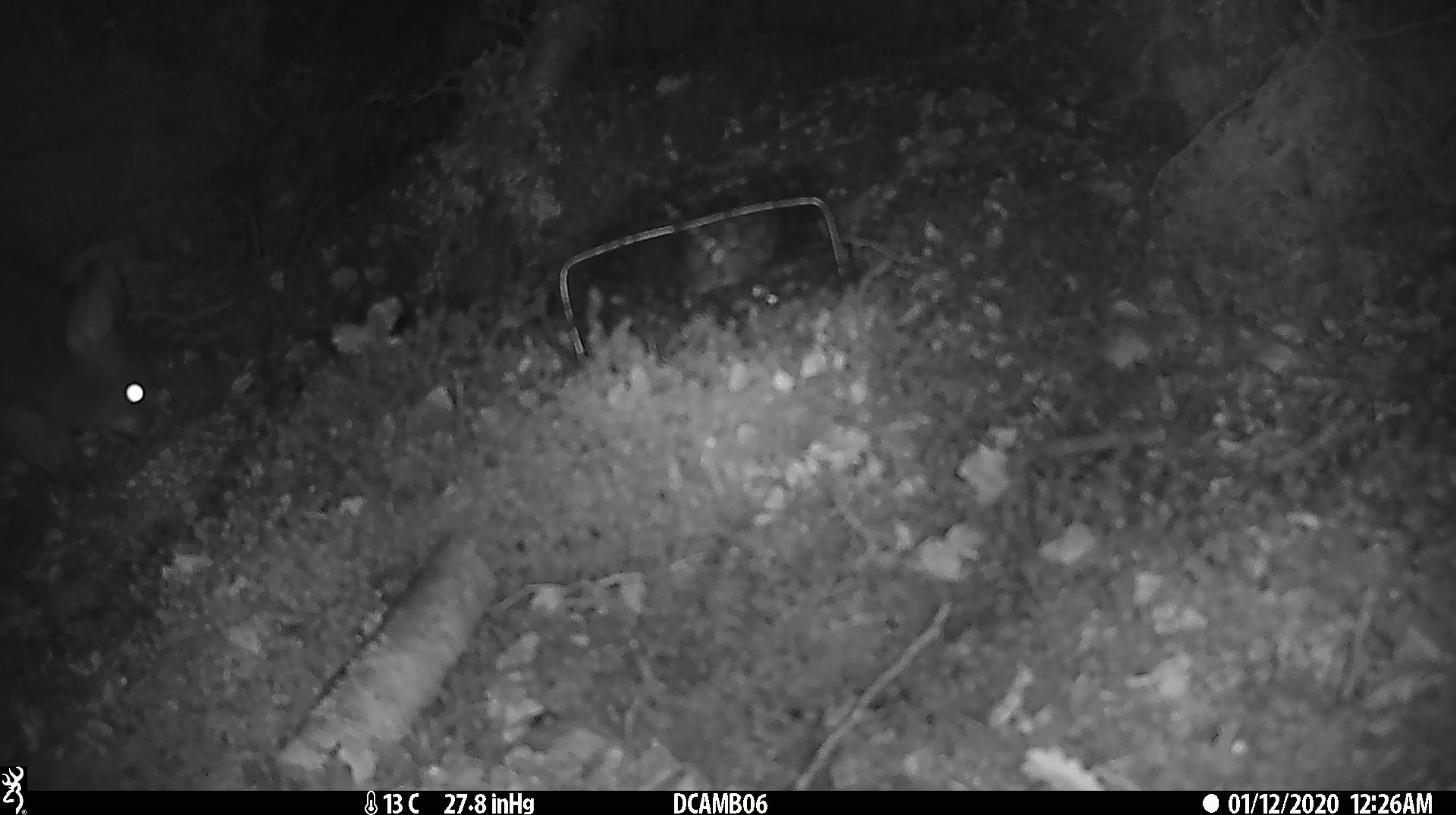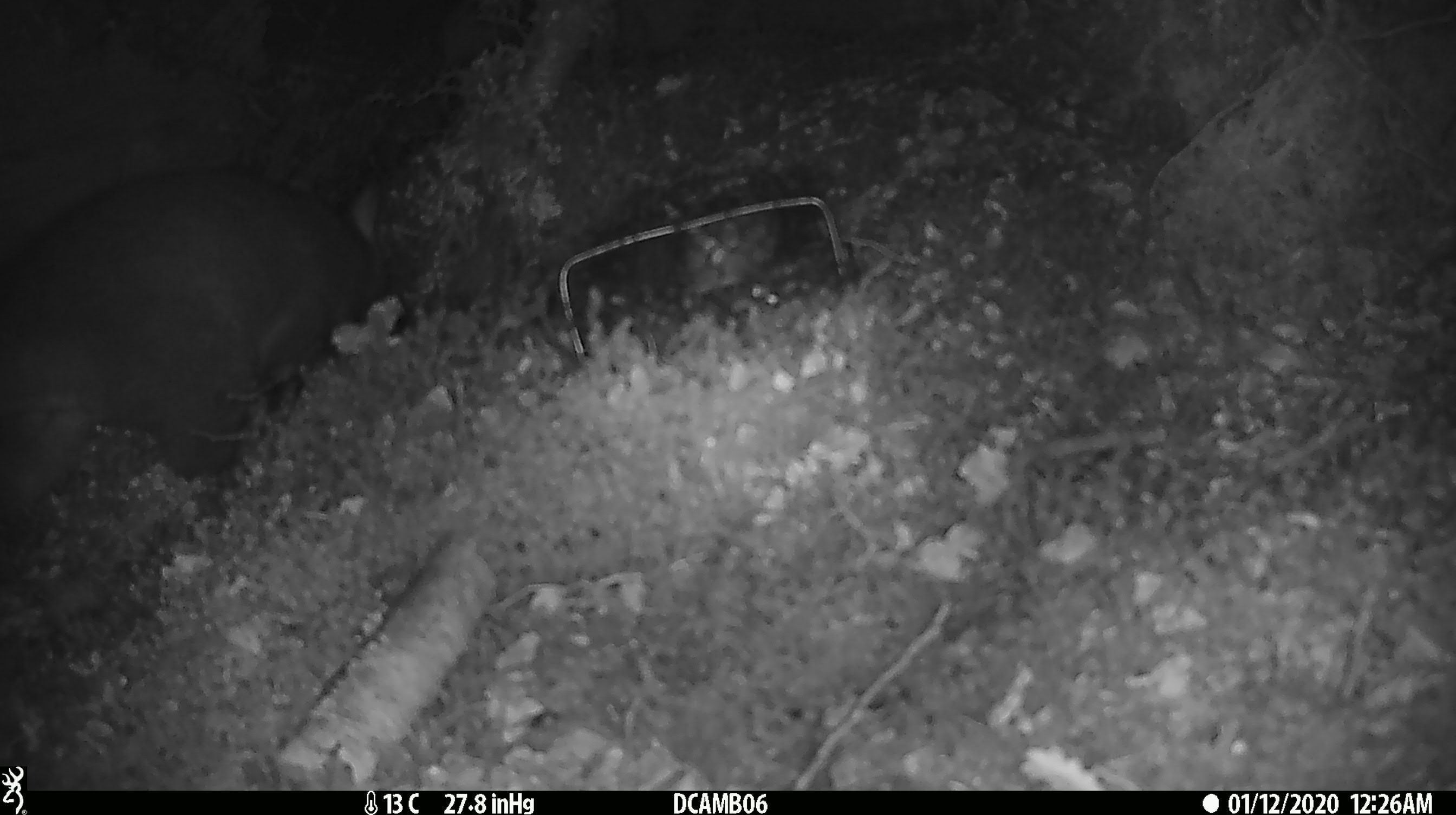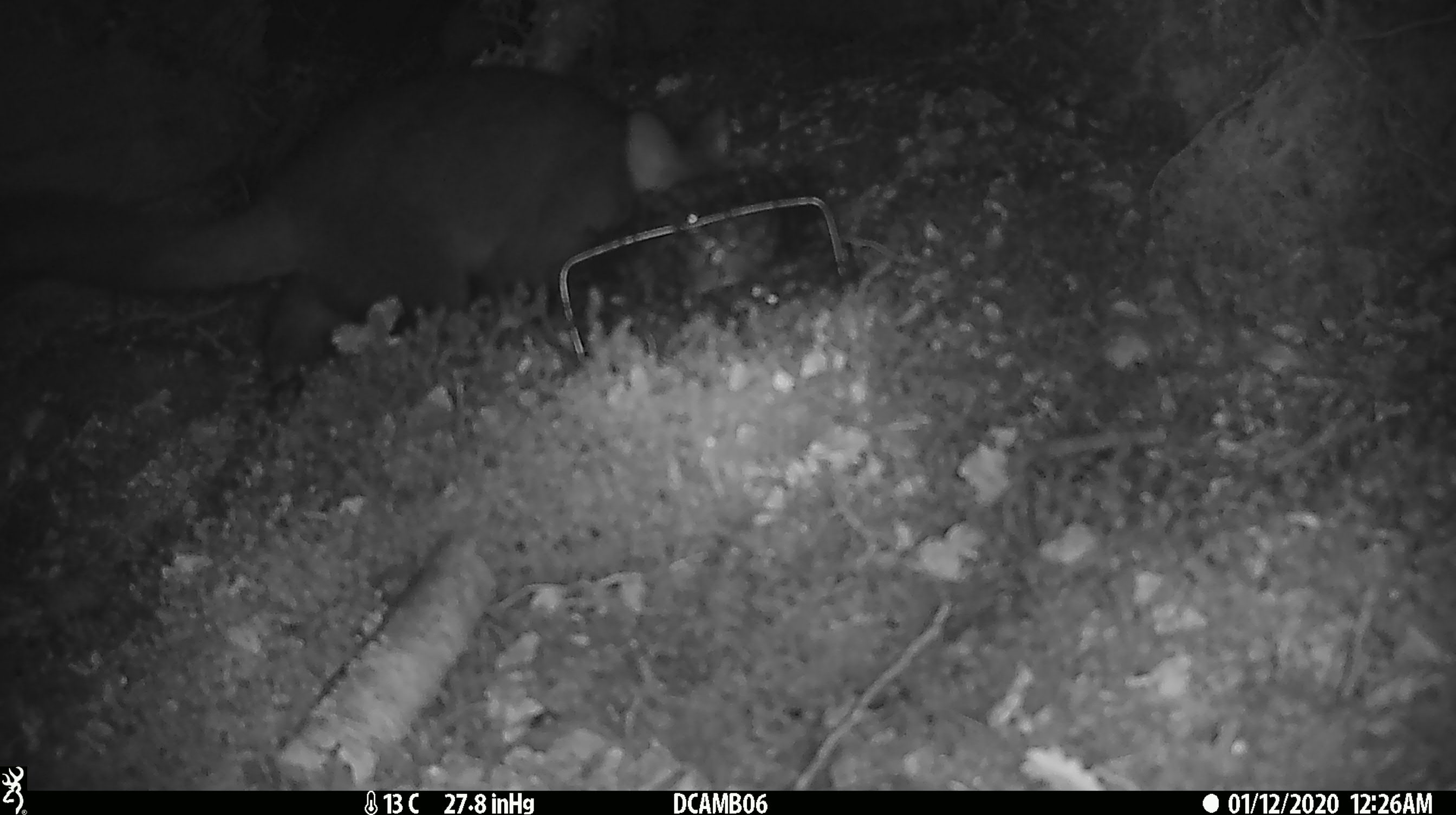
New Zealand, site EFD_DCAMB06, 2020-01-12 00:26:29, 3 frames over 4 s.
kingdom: Animalia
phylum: Chordata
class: Mammalia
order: Diprotodontia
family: Phalangeridae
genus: Trichosurus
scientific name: Trichosurus vulpecula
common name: common brushtail possum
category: possum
Possum (common brushtail possum) (Trichosurus vulpecula).